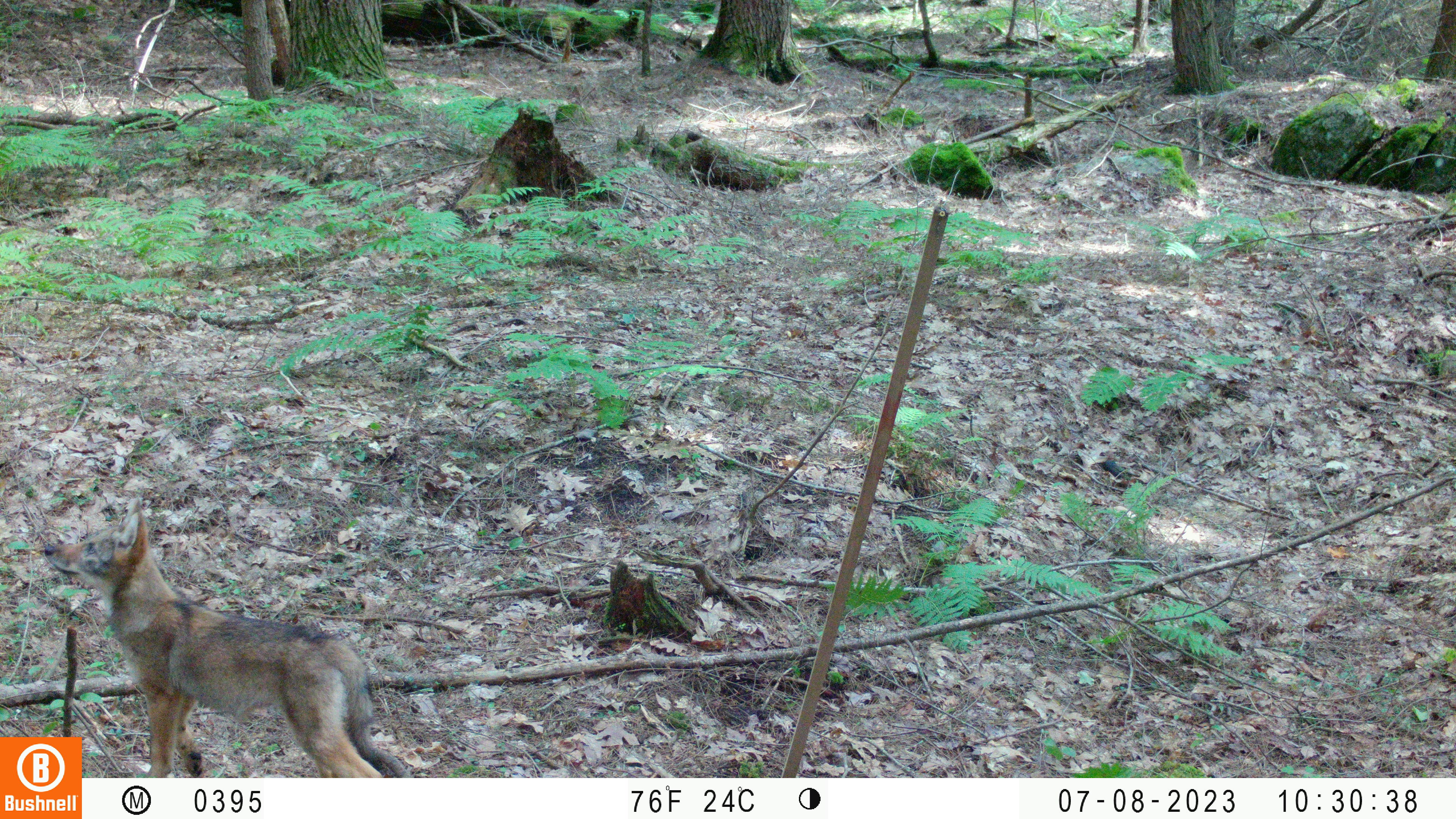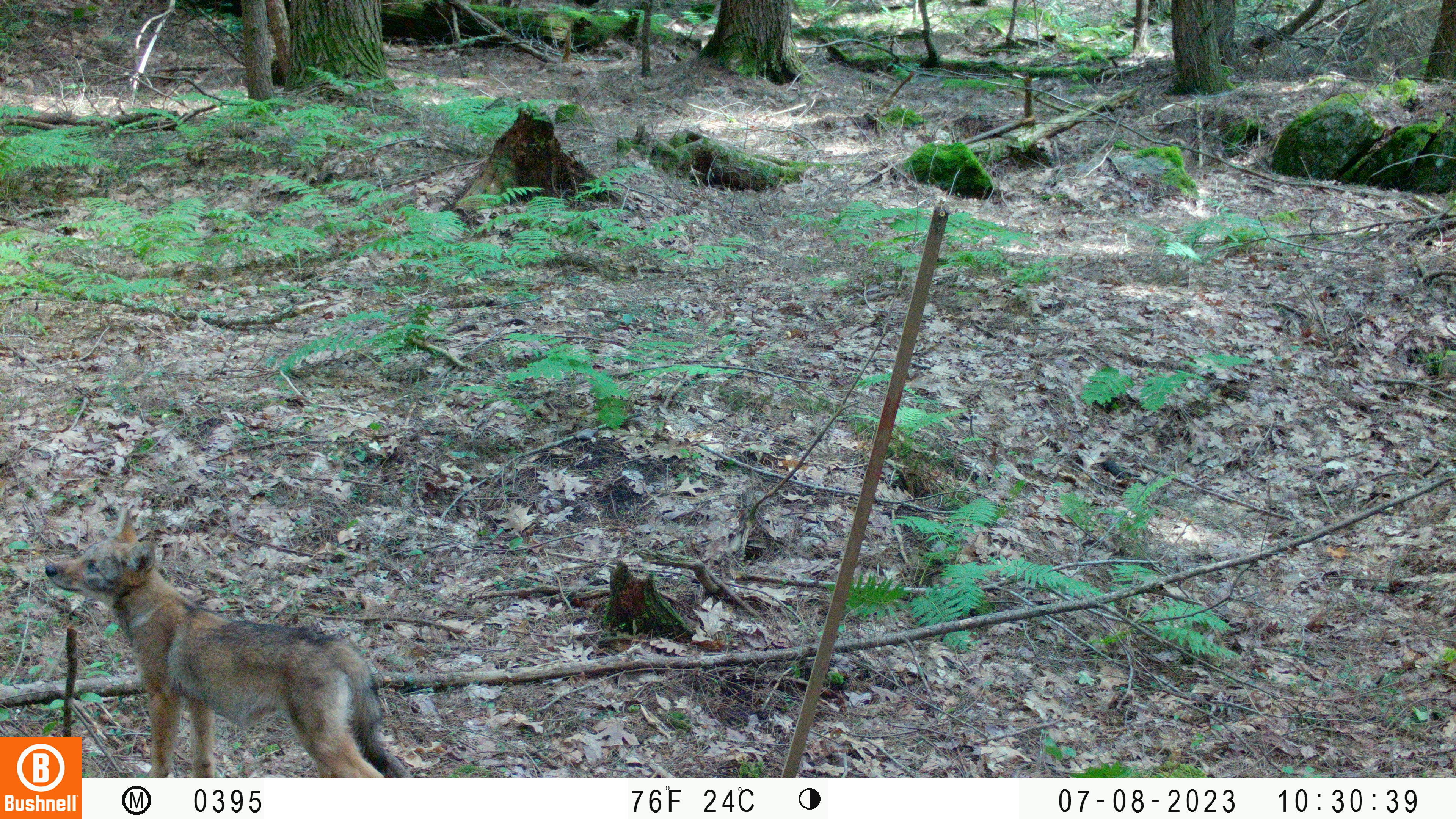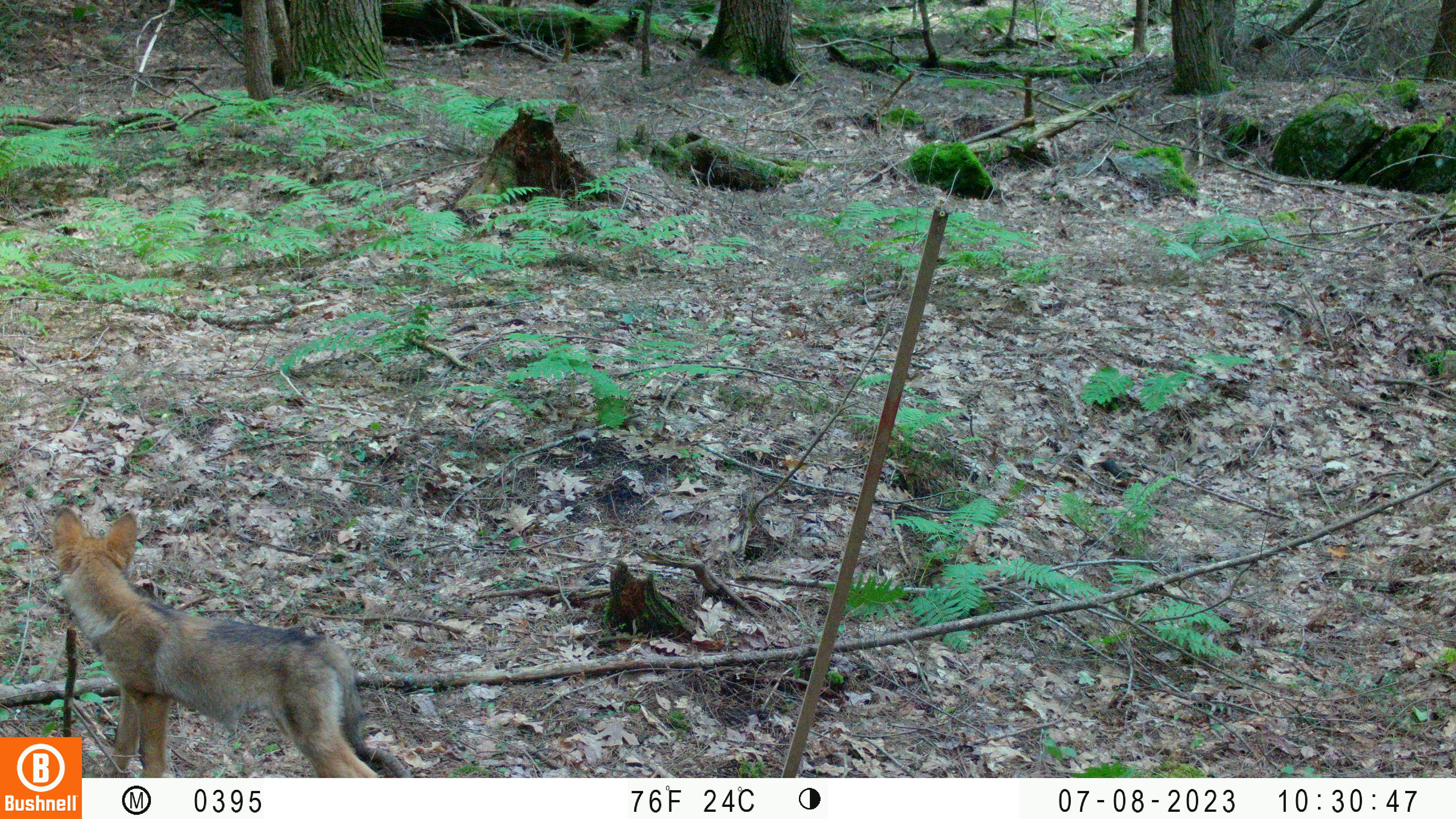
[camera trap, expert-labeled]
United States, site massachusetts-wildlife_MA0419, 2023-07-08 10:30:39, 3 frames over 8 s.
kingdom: Animalia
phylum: Chordata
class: Mammalia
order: Carnivora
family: Canidae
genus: Urocyon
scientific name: Urocyon cinereoargenteus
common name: gray fox